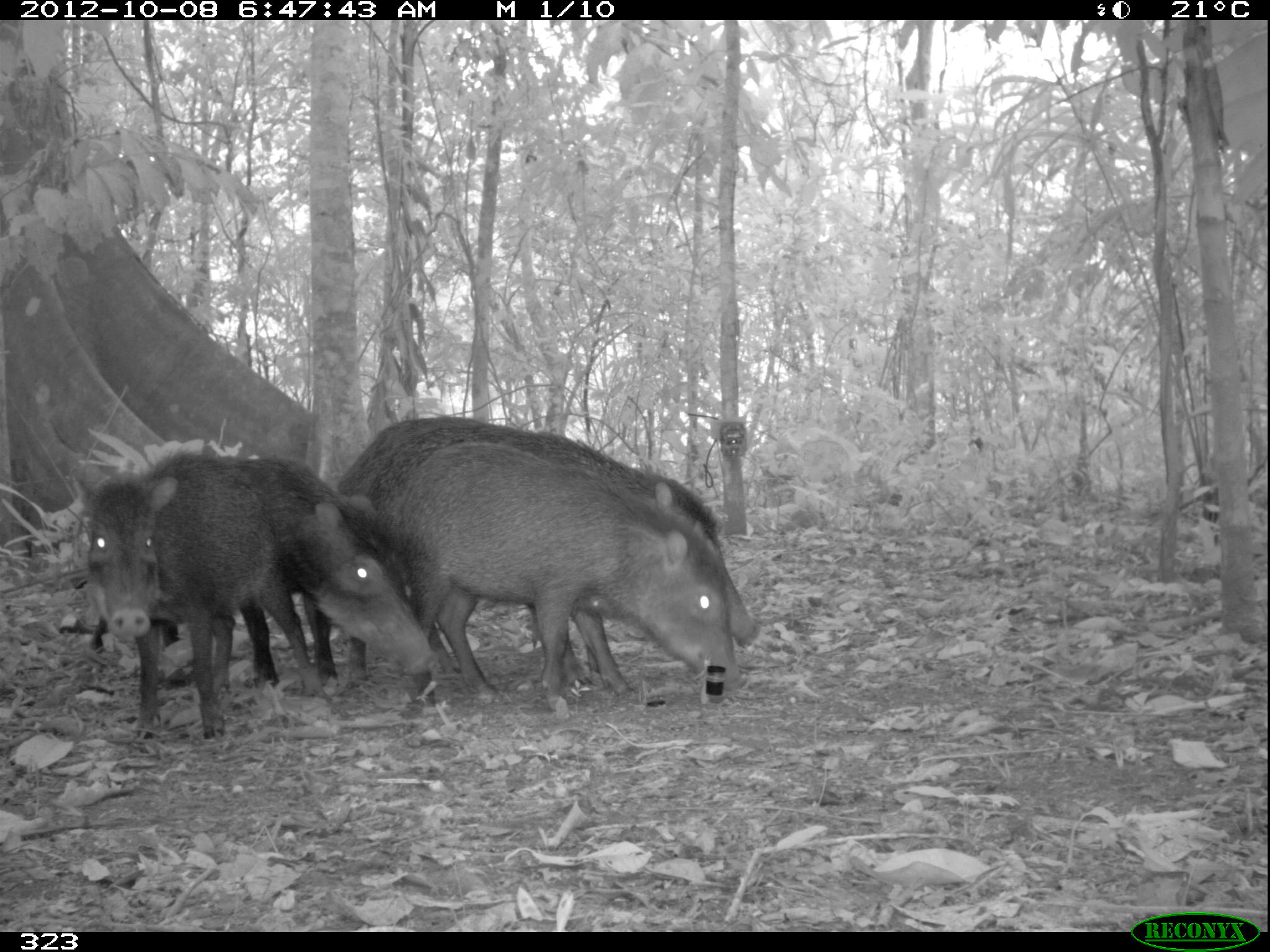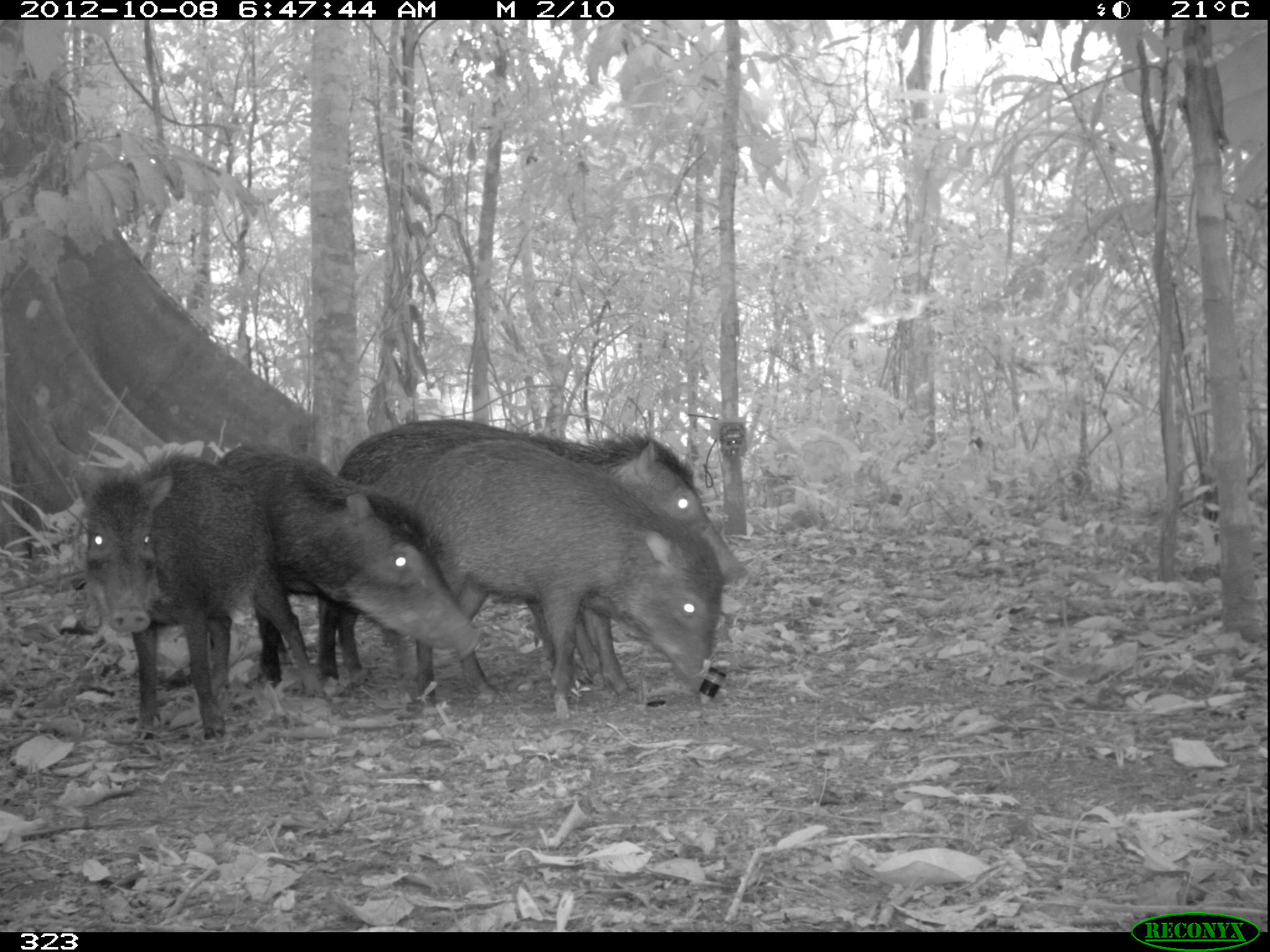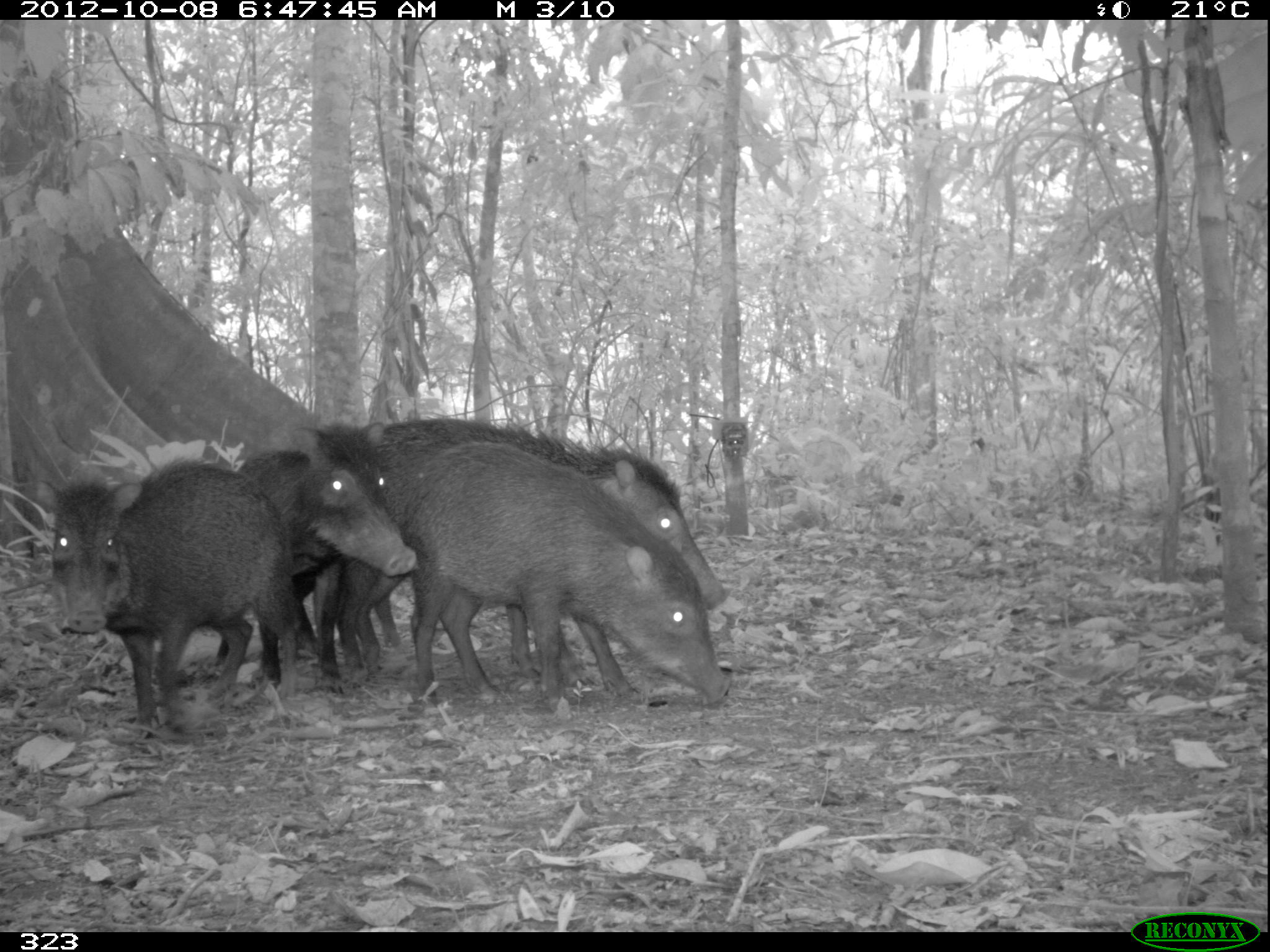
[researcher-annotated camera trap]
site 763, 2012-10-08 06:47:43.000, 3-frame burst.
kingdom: Animalia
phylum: Chordata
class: Mammalia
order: Artiodactyla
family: Tayassuidae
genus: Tayassu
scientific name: Tayassu pecari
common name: white-lipped peccary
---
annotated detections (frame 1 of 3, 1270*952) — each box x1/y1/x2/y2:
tayassu pecari: 332/414/759/699; 390/442/739/703; 87/446/437/700; 69/453/323/743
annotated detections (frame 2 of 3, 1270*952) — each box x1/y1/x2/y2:
tayassu pecari: 335/419/740/691; 374/437/717/708; 75/445/319/741; 214/440/478/687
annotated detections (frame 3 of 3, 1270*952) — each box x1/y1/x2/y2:
tayassu pecari: 338/418/728/687; 401/439/726/703; 37/458/301/729; 216/424/418/692